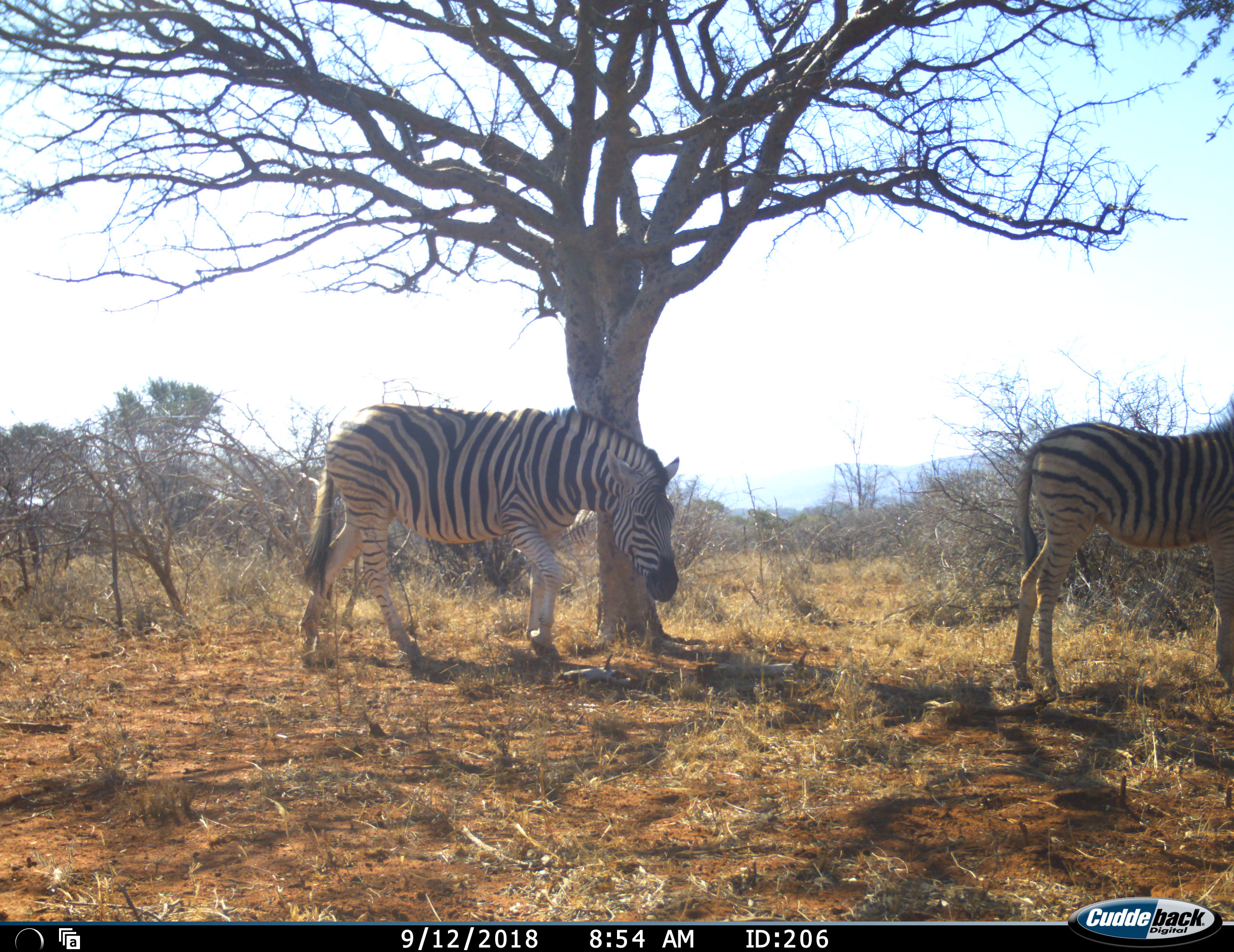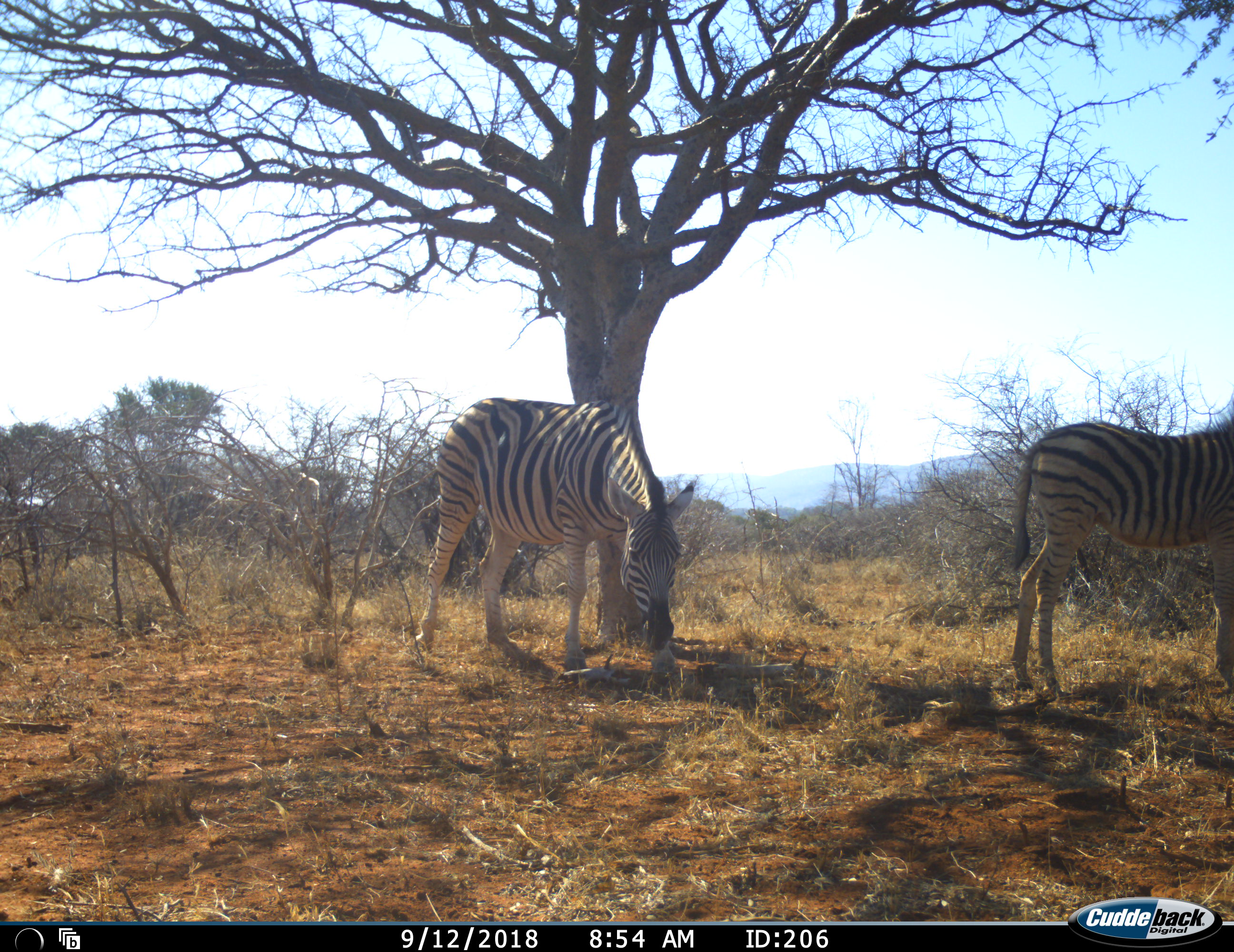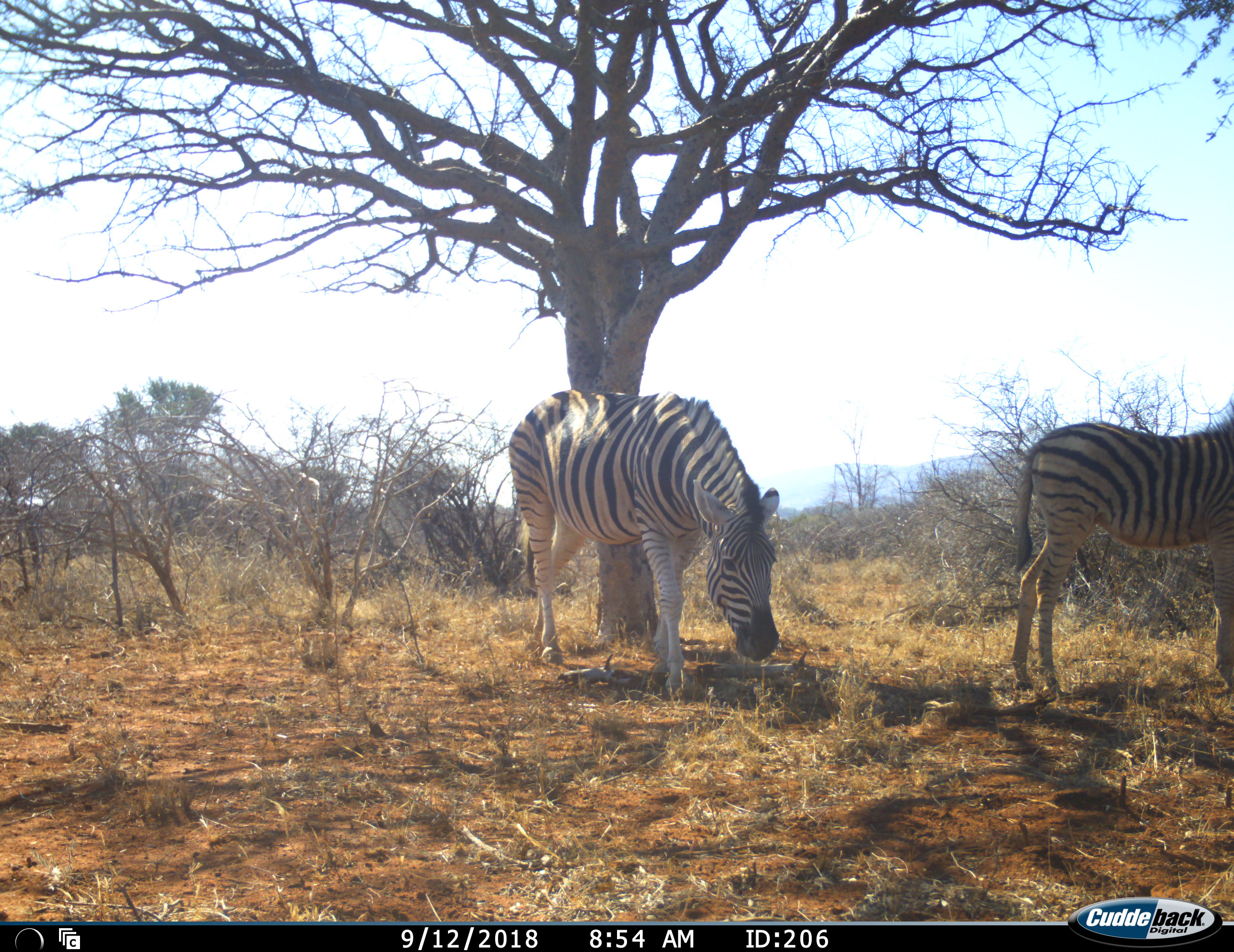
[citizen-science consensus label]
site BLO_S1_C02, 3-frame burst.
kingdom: Animalia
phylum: Chordata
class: Mammalia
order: Perissodactyla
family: Equidae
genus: Equus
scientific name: Equus quagga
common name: plains zebra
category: zebraplains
Zebraplains (plains zebra) (Equus quagga), count 2. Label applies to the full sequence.